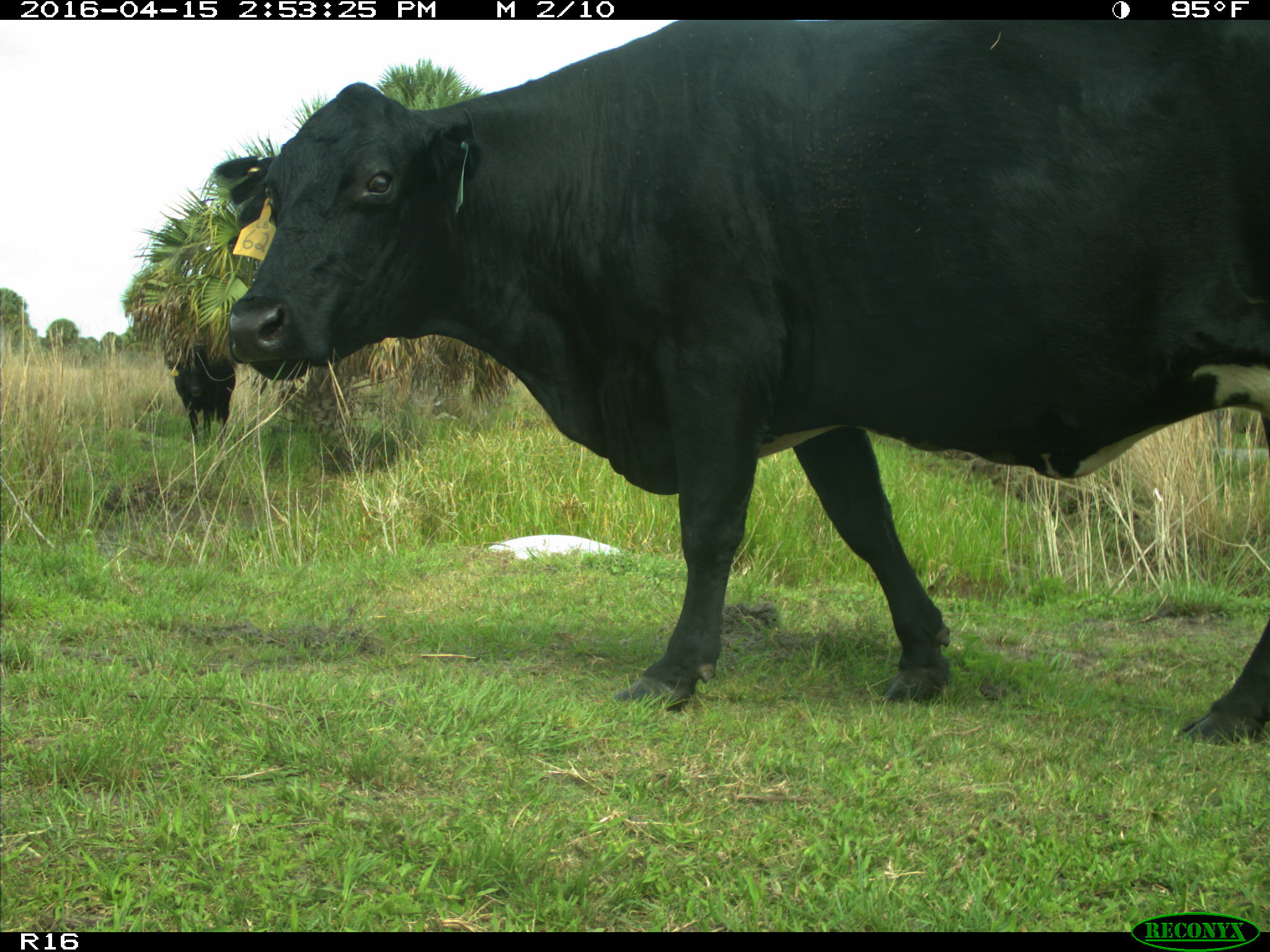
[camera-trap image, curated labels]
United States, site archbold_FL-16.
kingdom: Animalia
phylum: Chordata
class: Mammalia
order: Artiodactyla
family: Bovidae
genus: Bos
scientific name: Bos taurus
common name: domestic cow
Bos taurus (domestic cow).